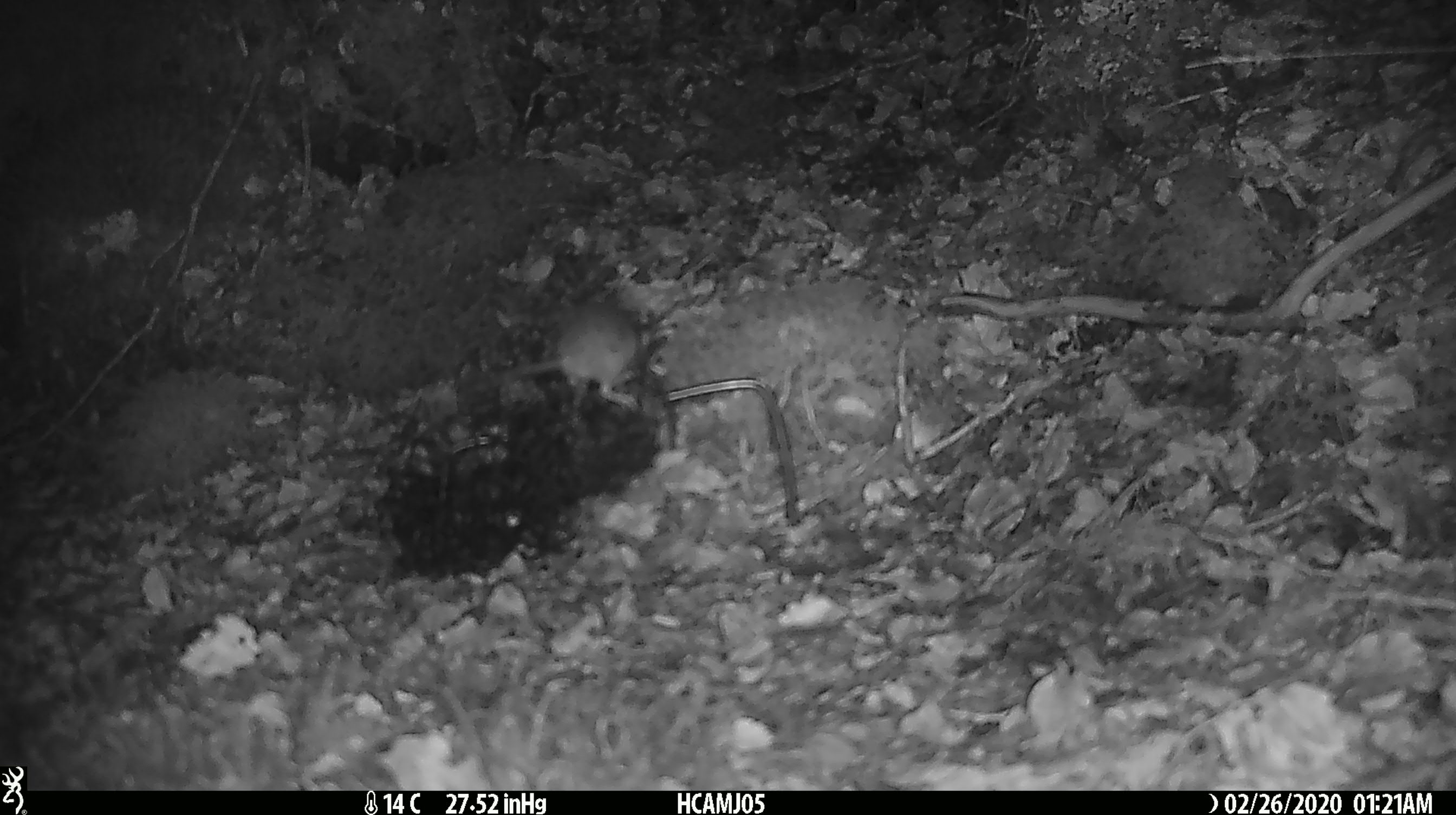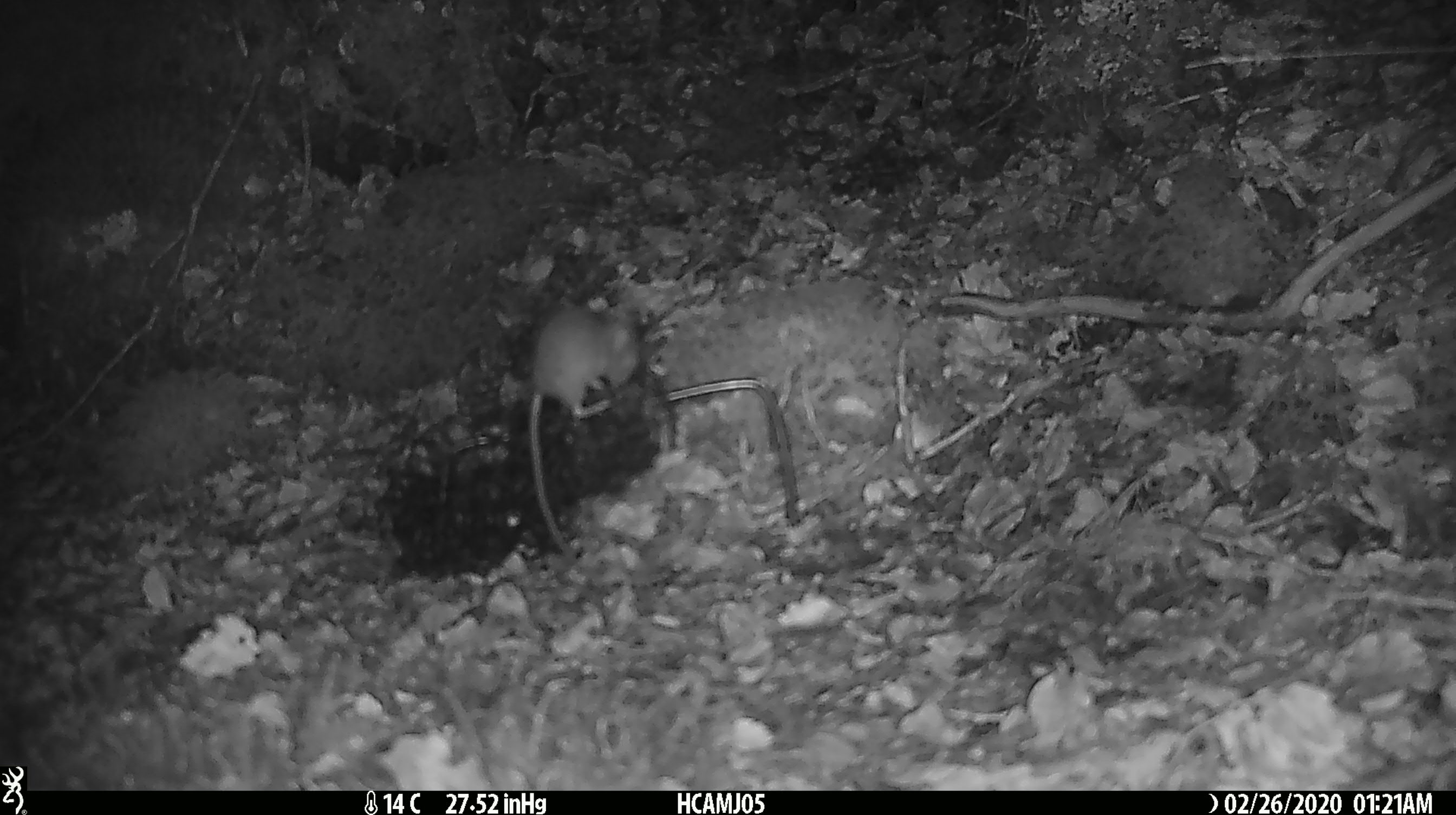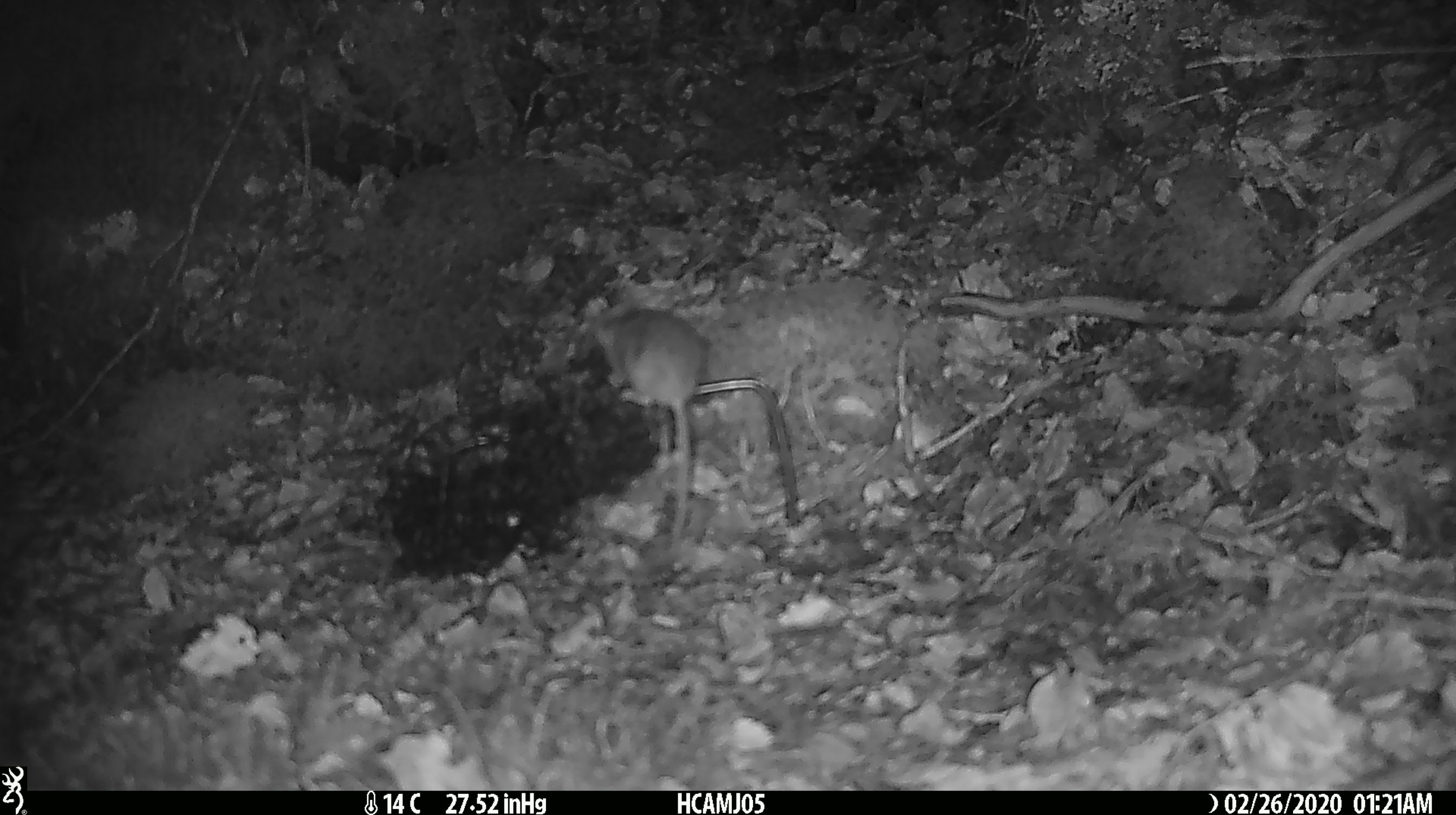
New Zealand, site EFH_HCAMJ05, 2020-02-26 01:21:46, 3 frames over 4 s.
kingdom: Animalia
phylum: Chordata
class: Mammalia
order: Rodentia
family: Muridae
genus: Mus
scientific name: Mus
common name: mouse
Mouse (Mus).